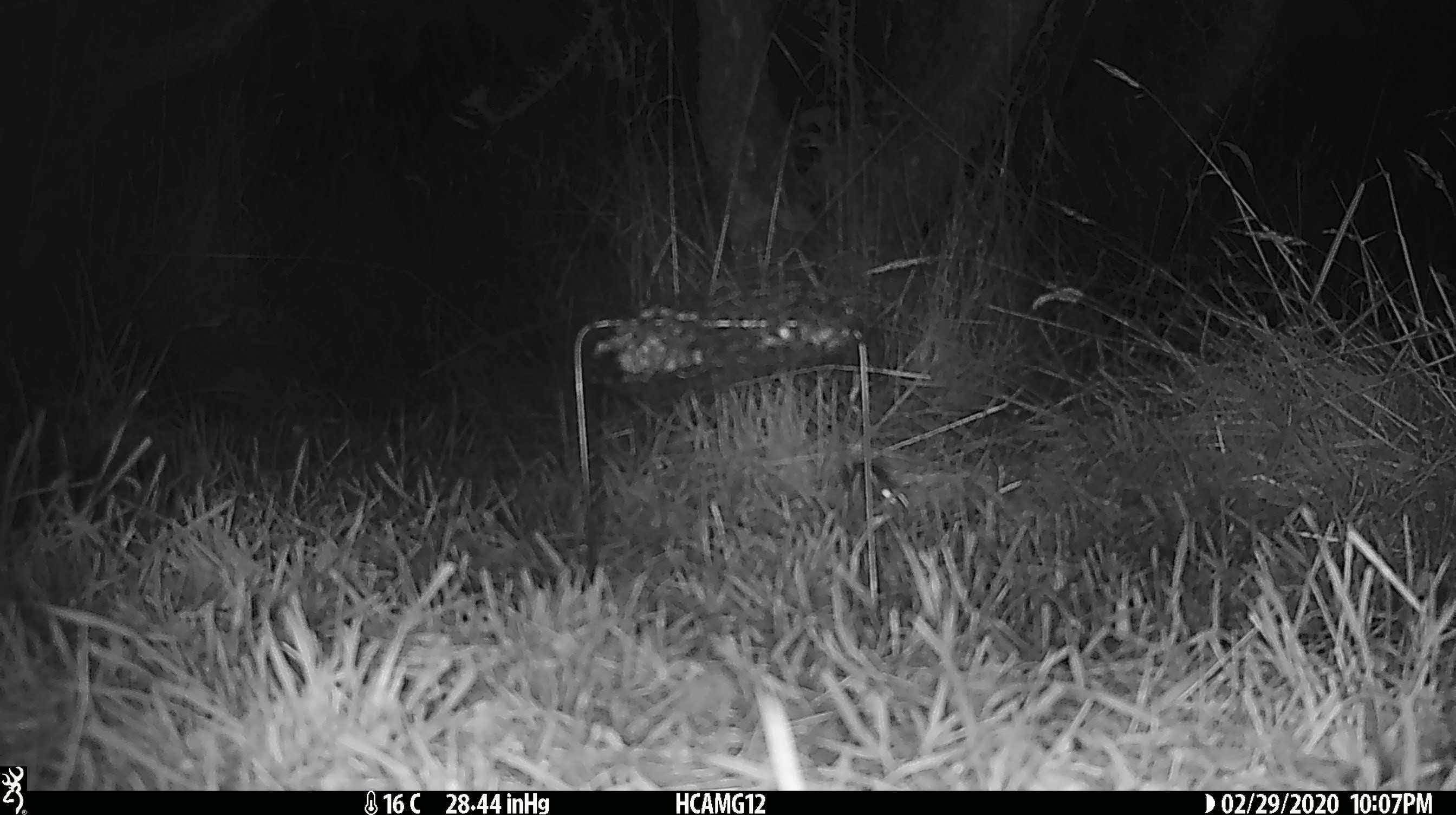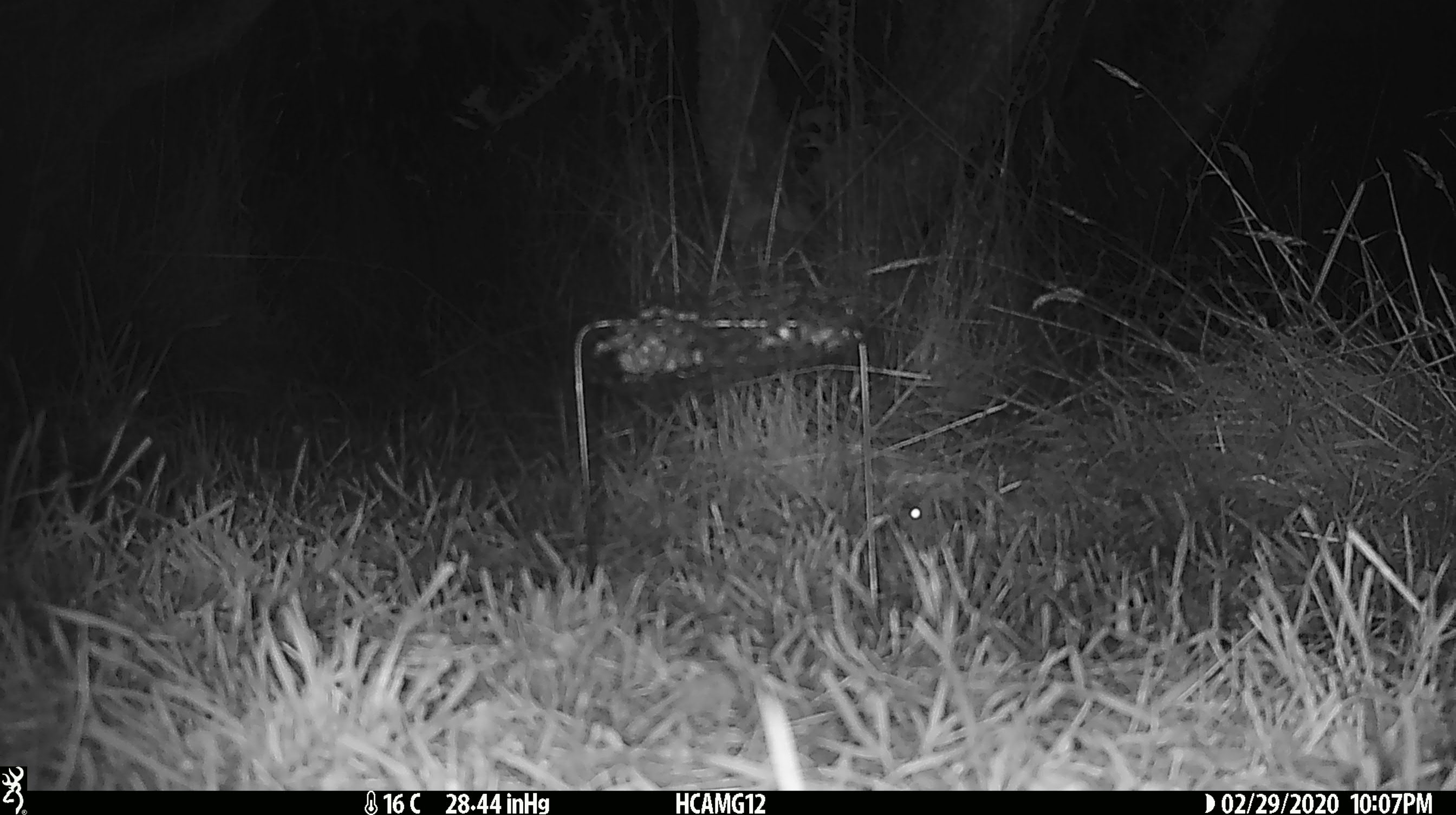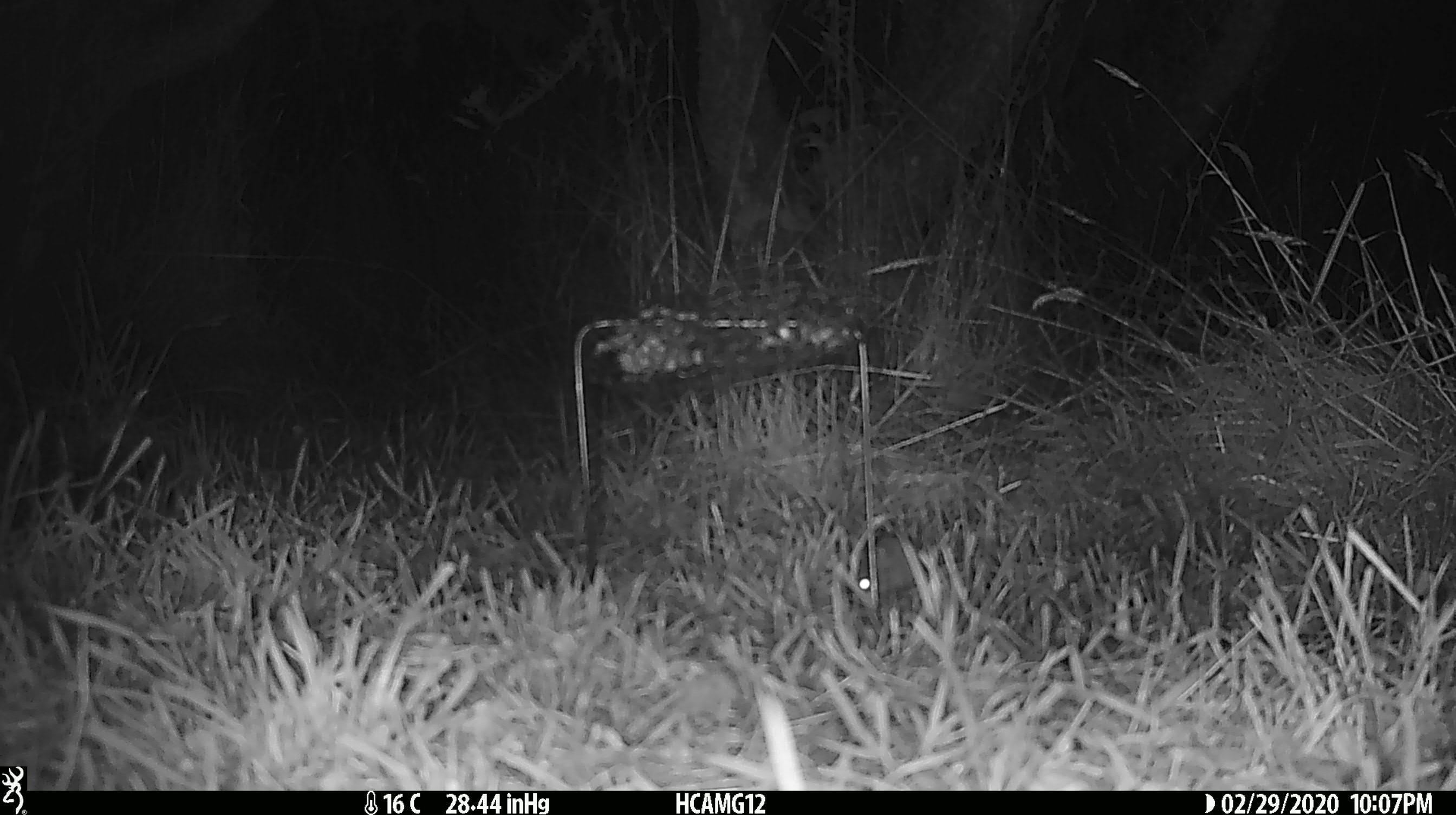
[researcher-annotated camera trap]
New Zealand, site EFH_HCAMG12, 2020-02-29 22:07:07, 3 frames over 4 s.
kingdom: Animalia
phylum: Chordata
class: Mammalia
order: Rodentia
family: Muridae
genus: Mus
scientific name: Mus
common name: mouse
Mouse (Mus).